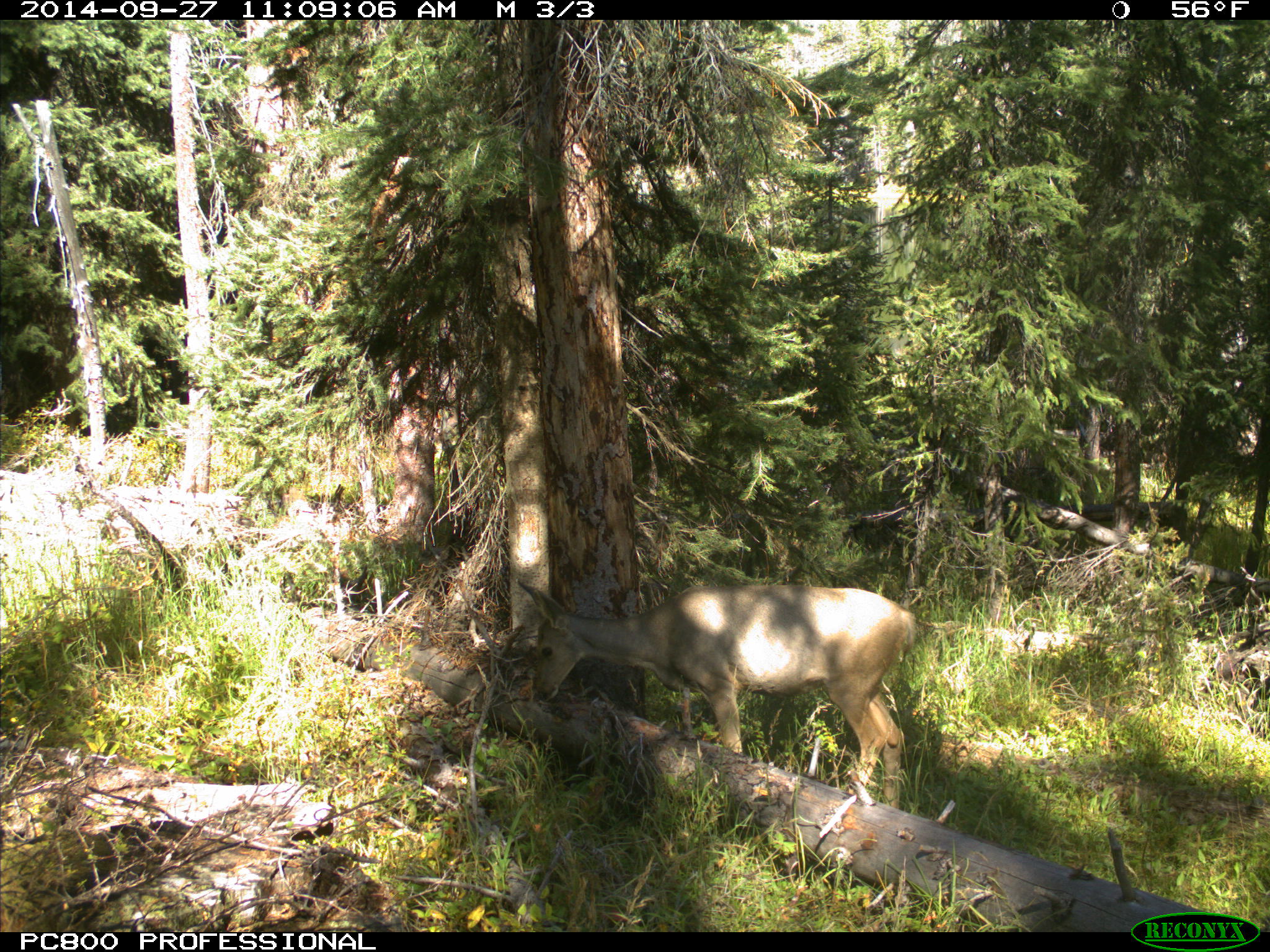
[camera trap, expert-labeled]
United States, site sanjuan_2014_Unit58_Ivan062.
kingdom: Animalia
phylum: Chordata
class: Mammalia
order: Artiodactyla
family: Cervidae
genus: Odocoileus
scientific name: Odocoileus hemionus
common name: mule deer